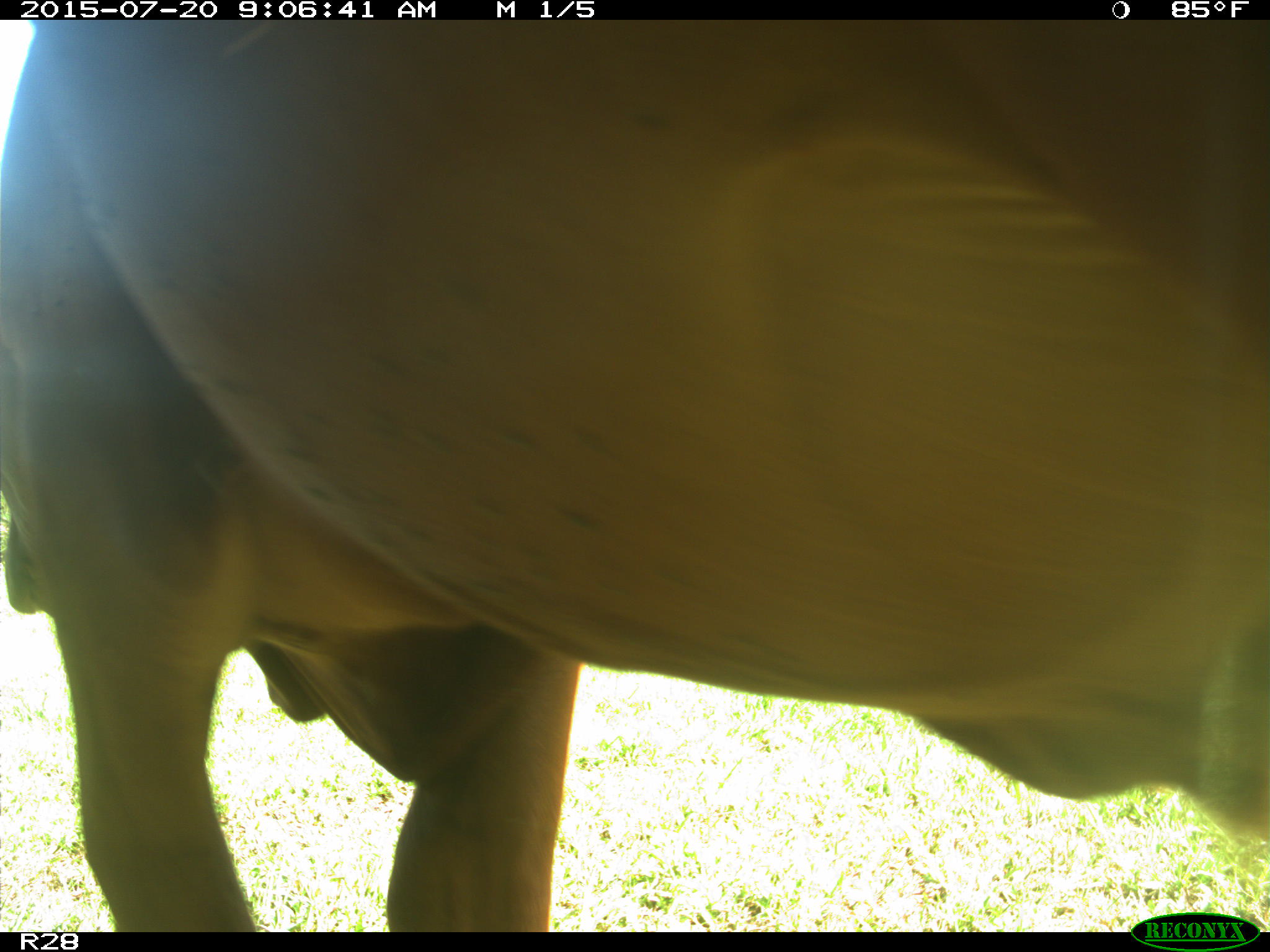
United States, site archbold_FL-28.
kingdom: Animalia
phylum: Chordata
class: Mammalia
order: Artiodactyla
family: Bovidae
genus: Bos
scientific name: Bos taurus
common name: domestic cow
Bos taurus (domestic cow).